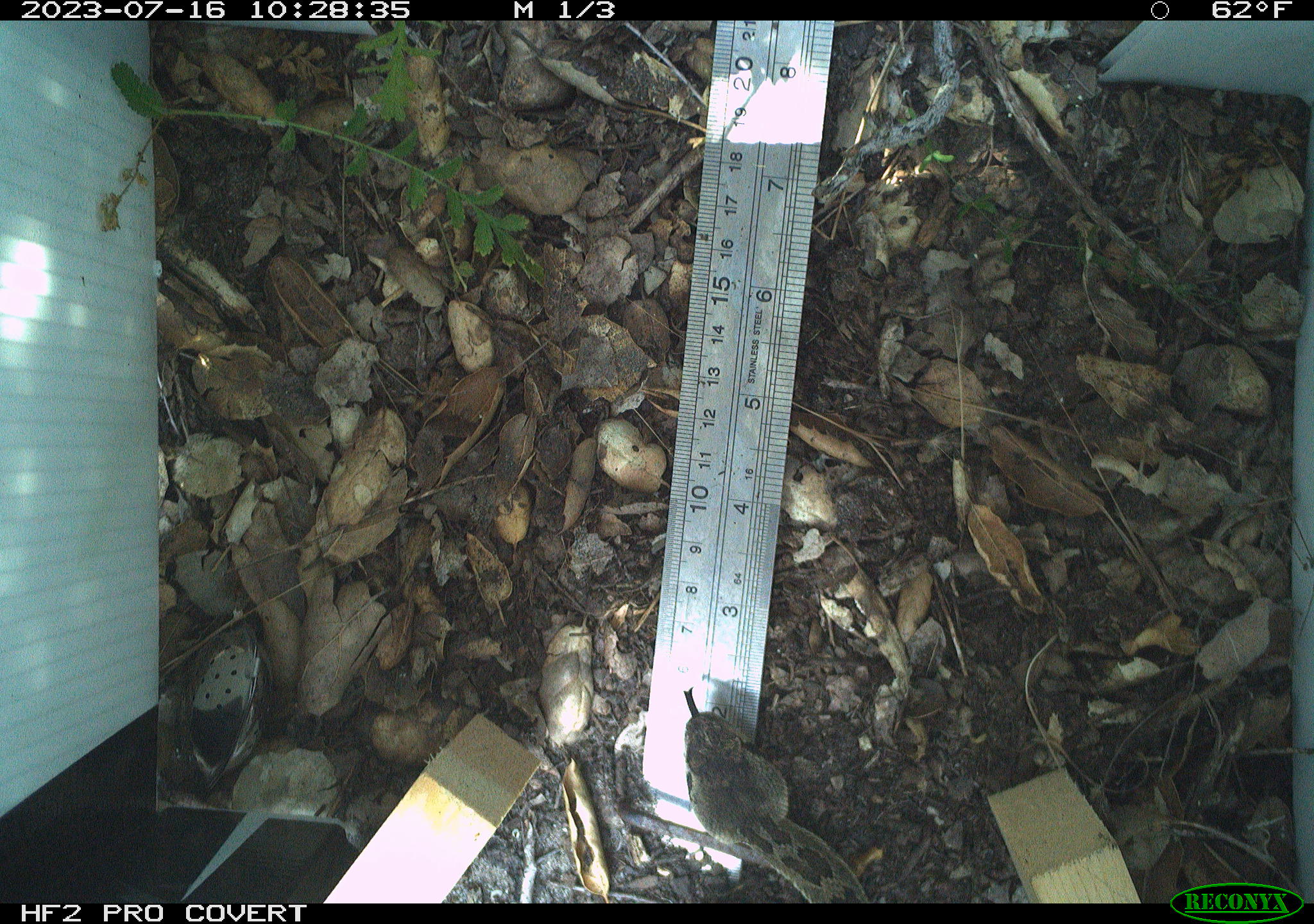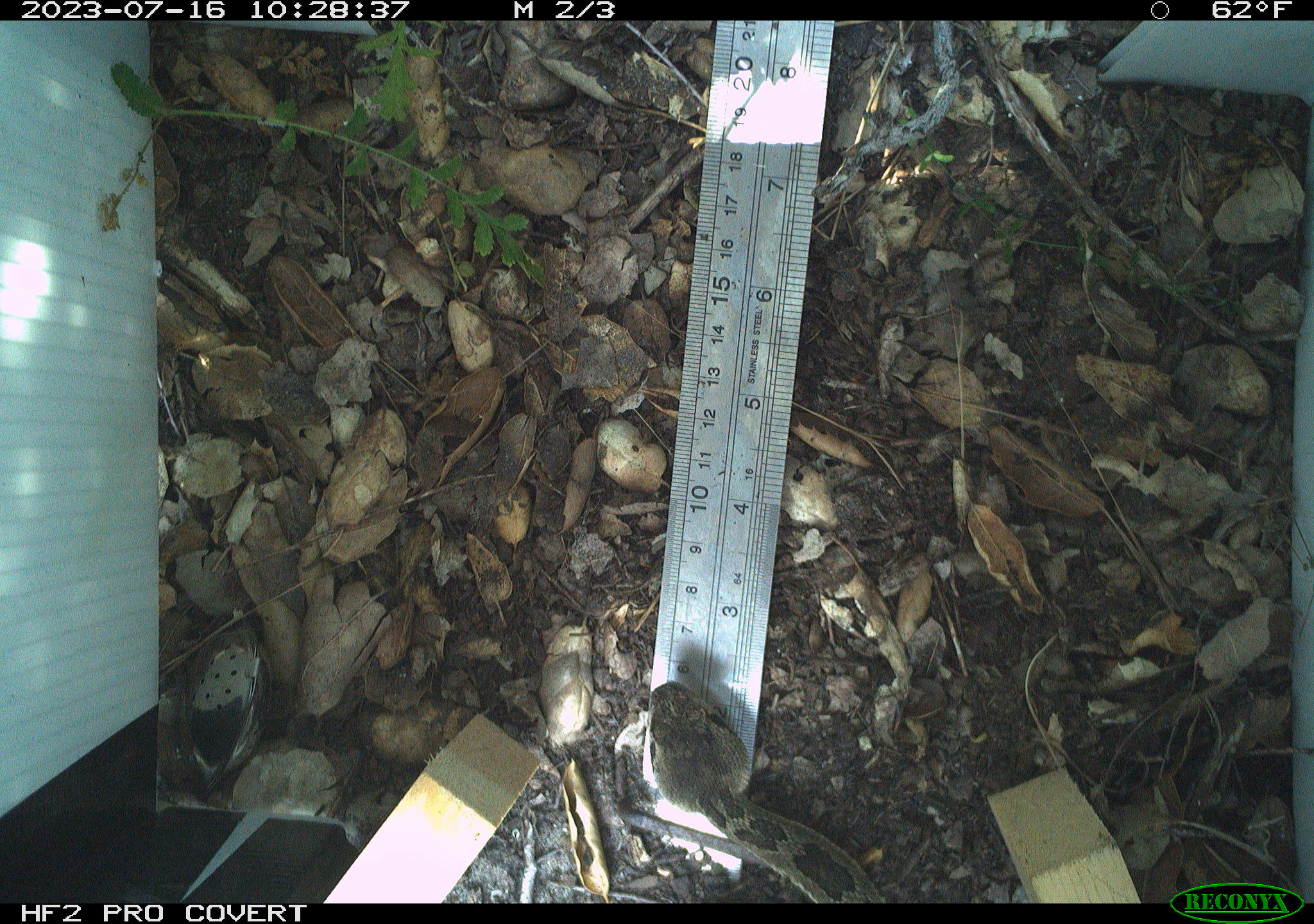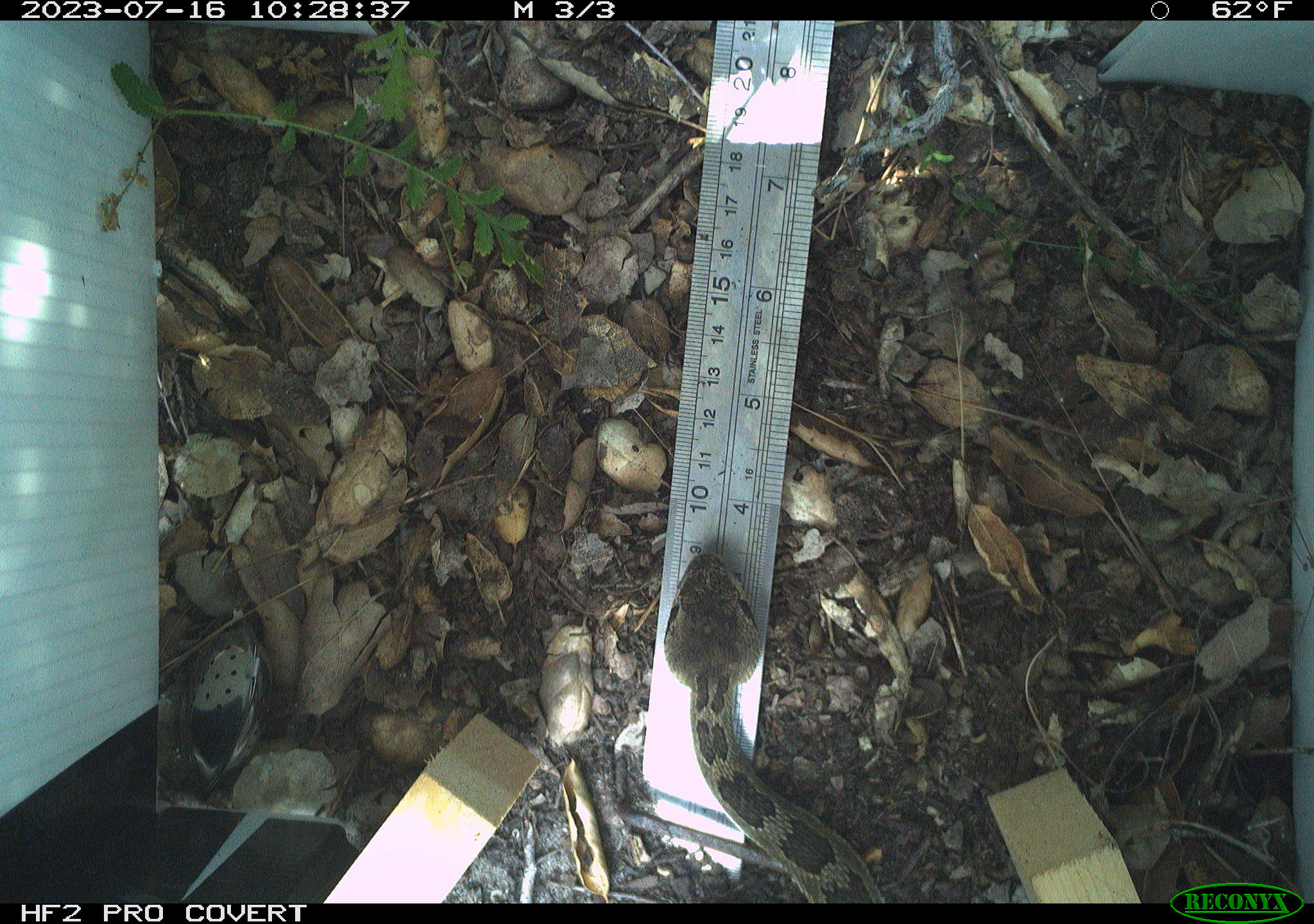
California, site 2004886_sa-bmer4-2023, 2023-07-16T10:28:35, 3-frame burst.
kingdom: Animalia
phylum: Chordata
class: Reptilia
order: Squamata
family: Viperidae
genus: Crotalus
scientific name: Crotalus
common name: rattlers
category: crotalus species